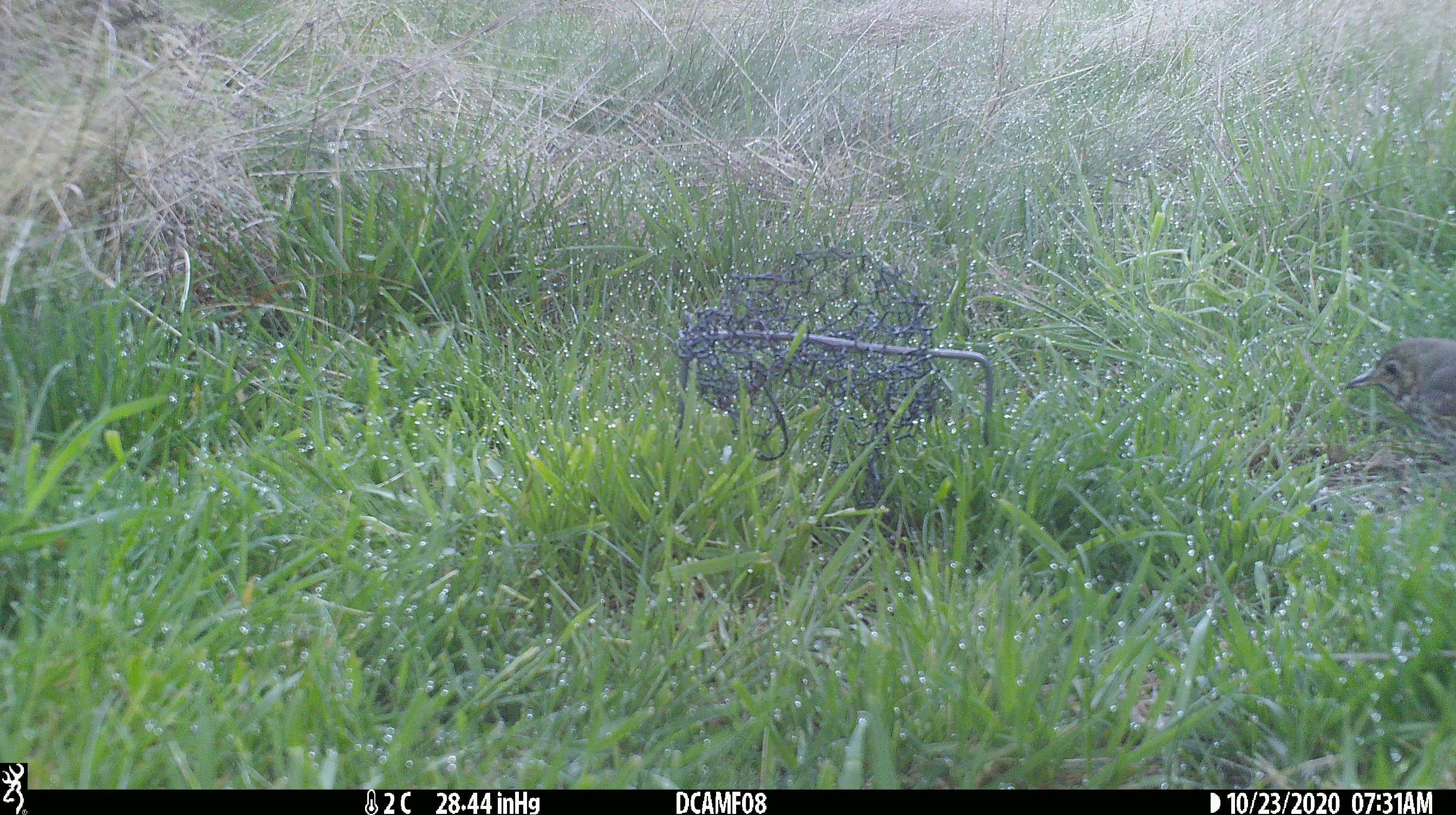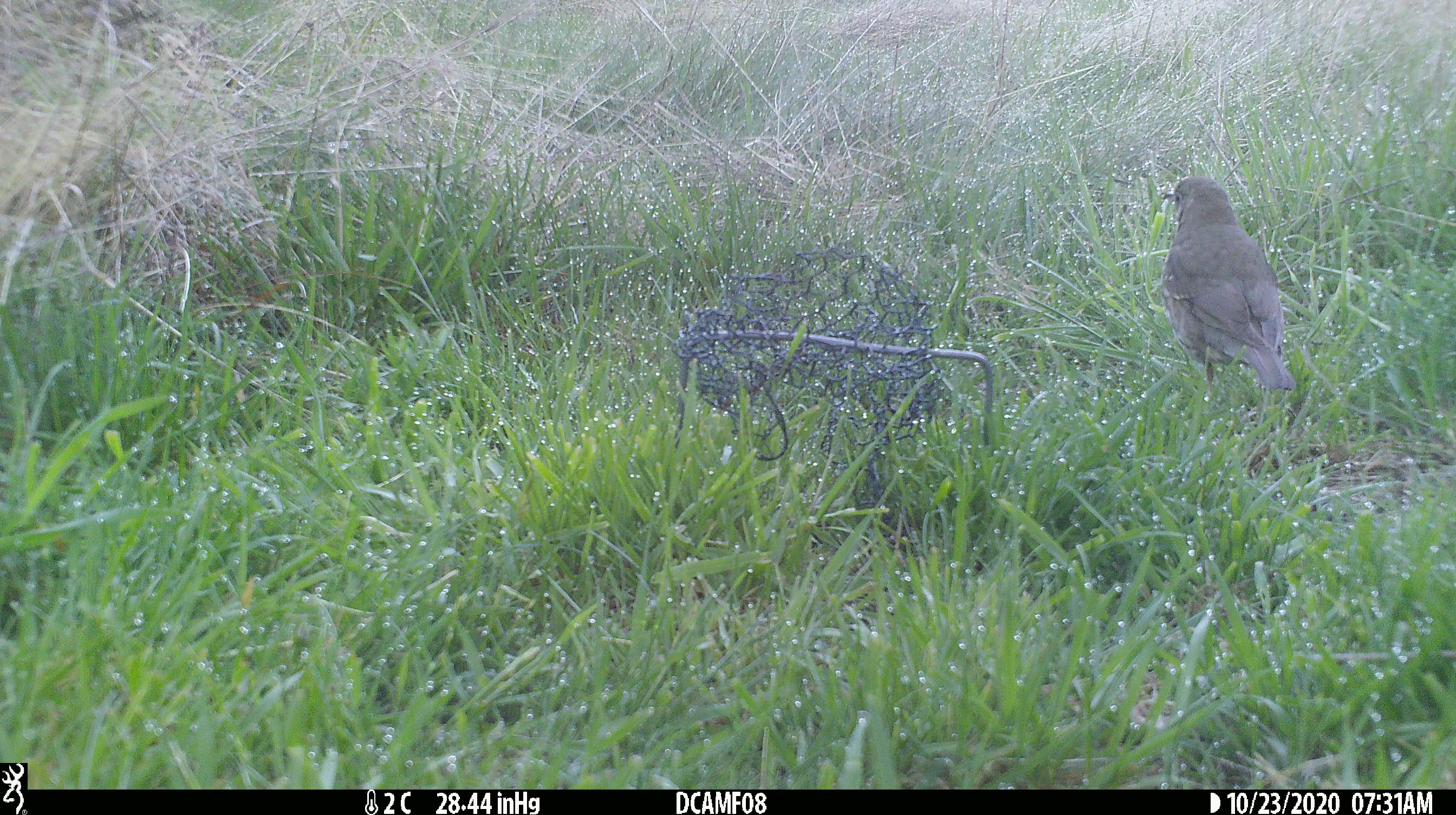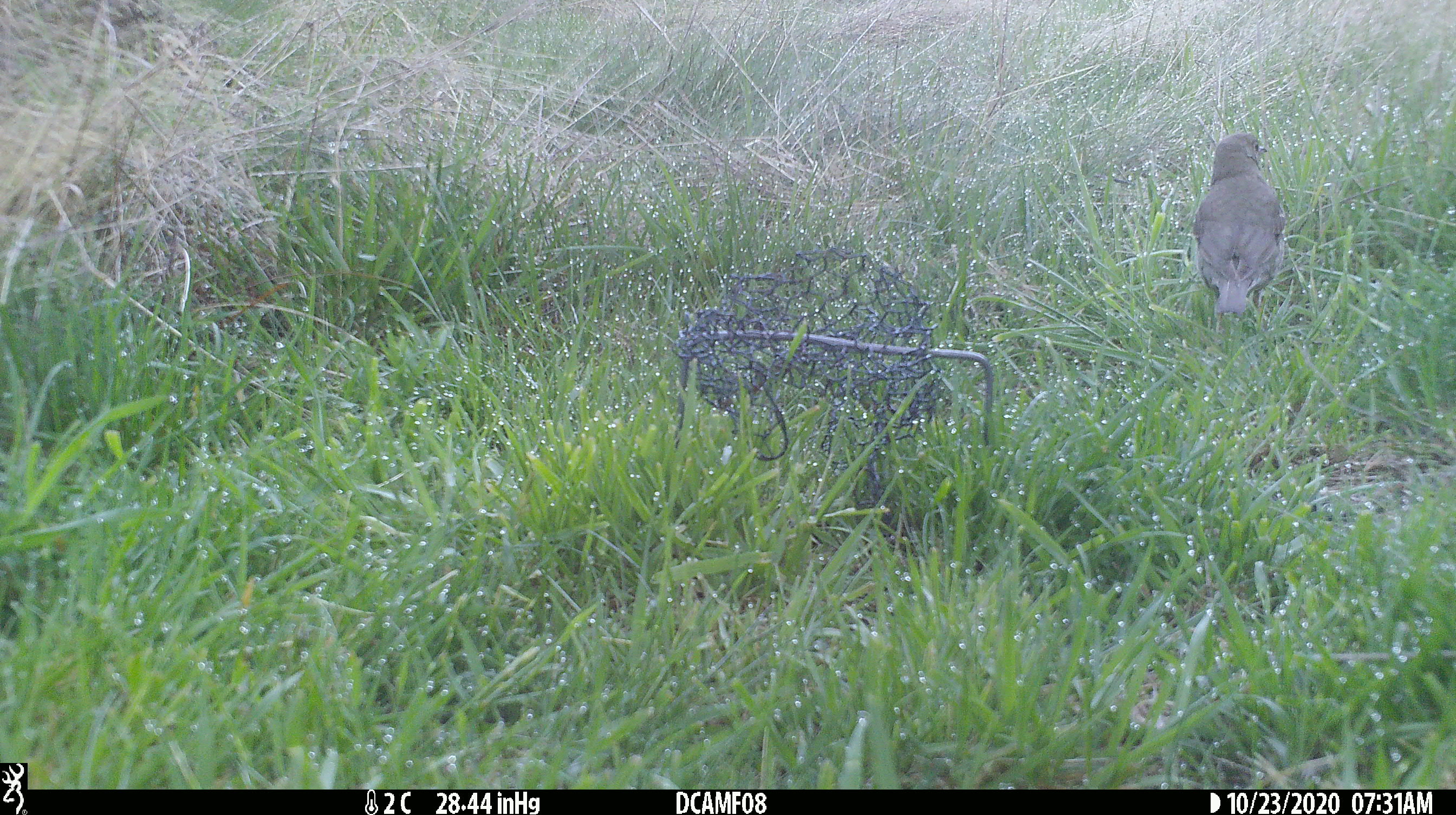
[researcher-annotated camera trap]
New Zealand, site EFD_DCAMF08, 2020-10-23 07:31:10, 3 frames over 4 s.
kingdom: Animalia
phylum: Chordata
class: Aves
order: Passeriformes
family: Turdidae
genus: Turdus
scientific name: Turdus philomelos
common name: song thrush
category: thrush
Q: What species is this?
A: Thrush (song thrush) (Turdus philomelos).